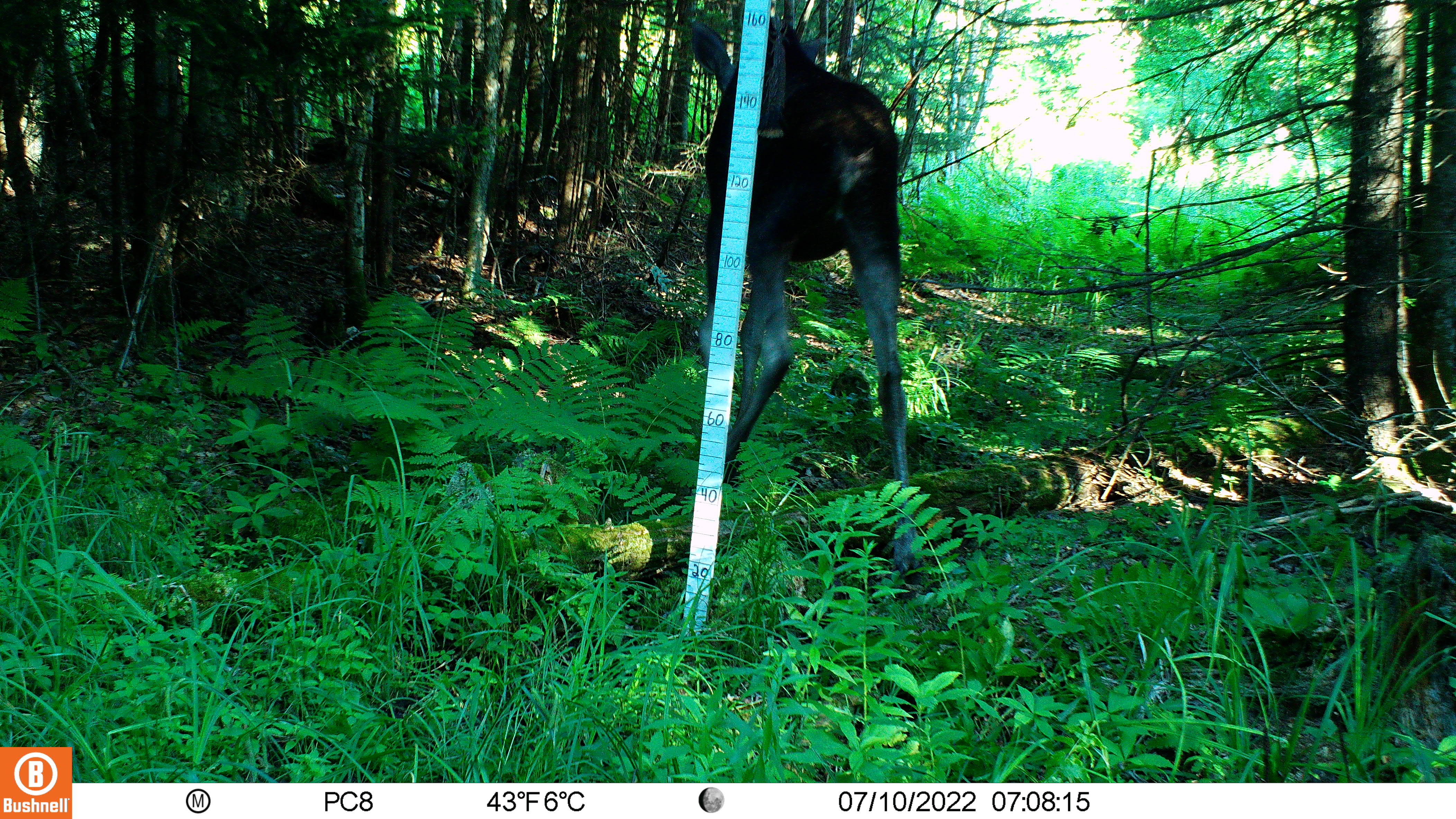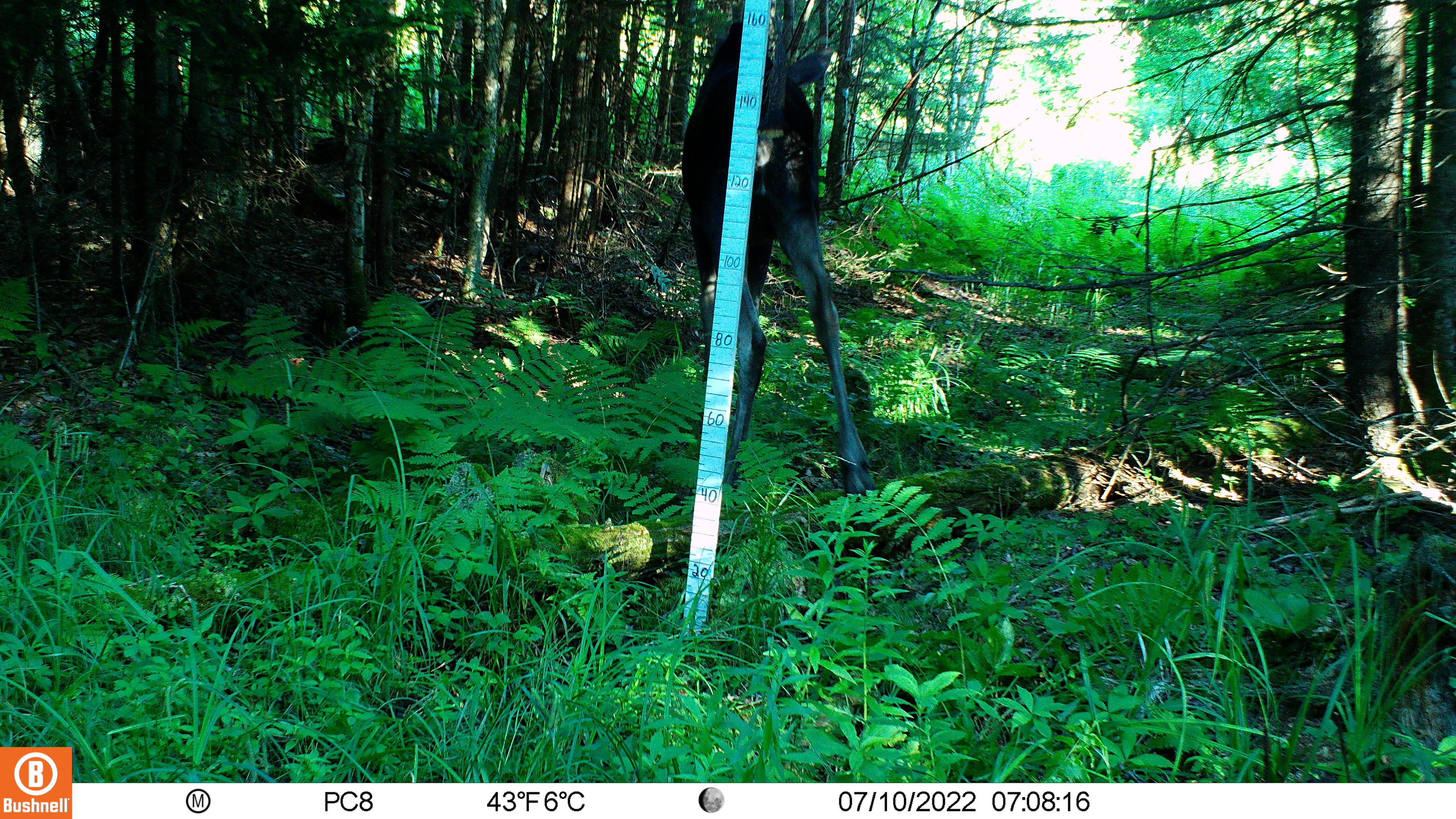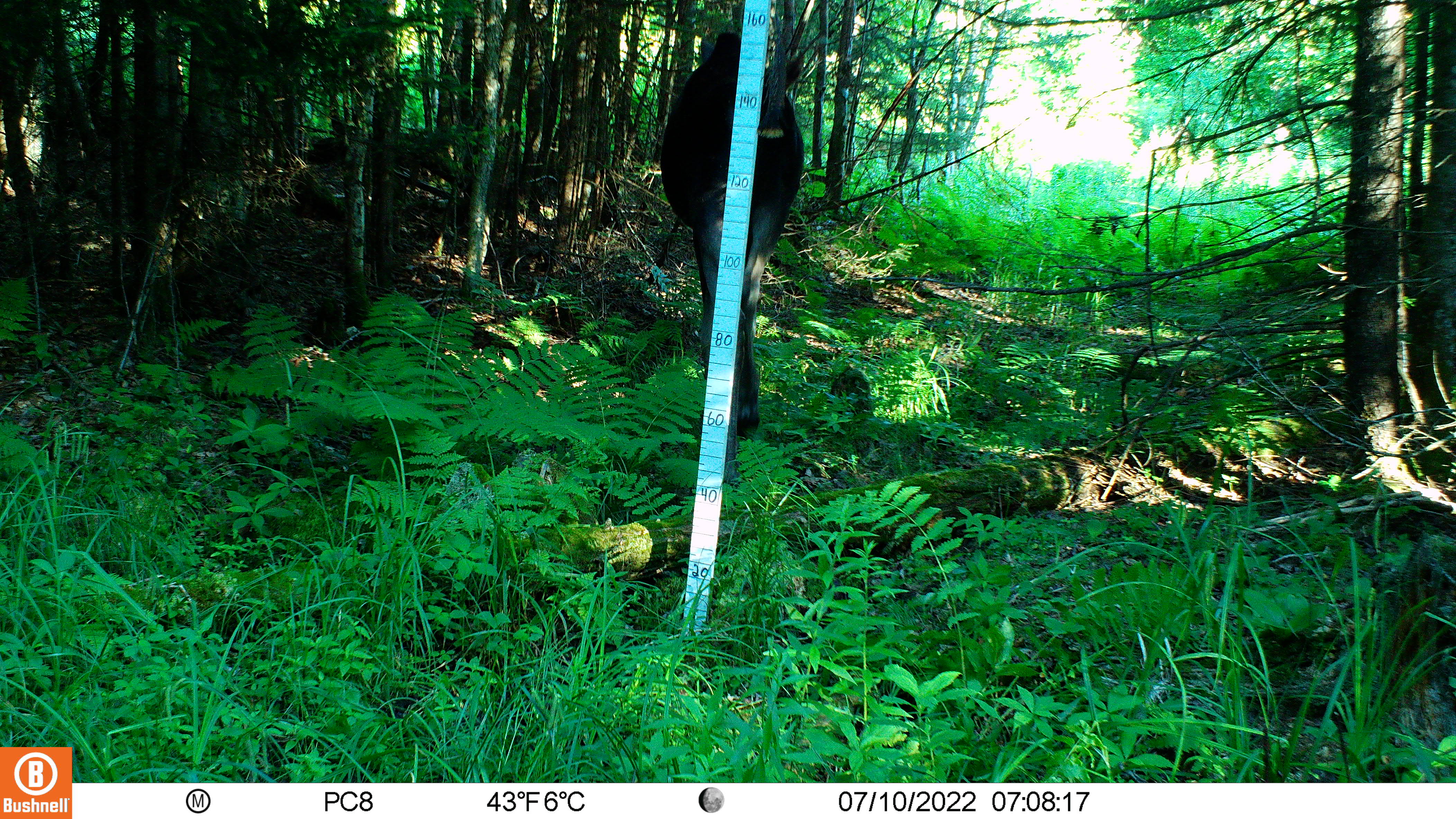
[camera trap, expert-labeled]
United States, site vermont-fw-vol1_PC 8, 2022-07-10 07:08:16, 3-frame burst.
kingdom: Animalia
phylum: Chordata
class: Mammalia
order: Artiodactyla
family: Cervidae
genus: Alces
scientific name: Alces alces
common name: moose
Moose (Alces alces).